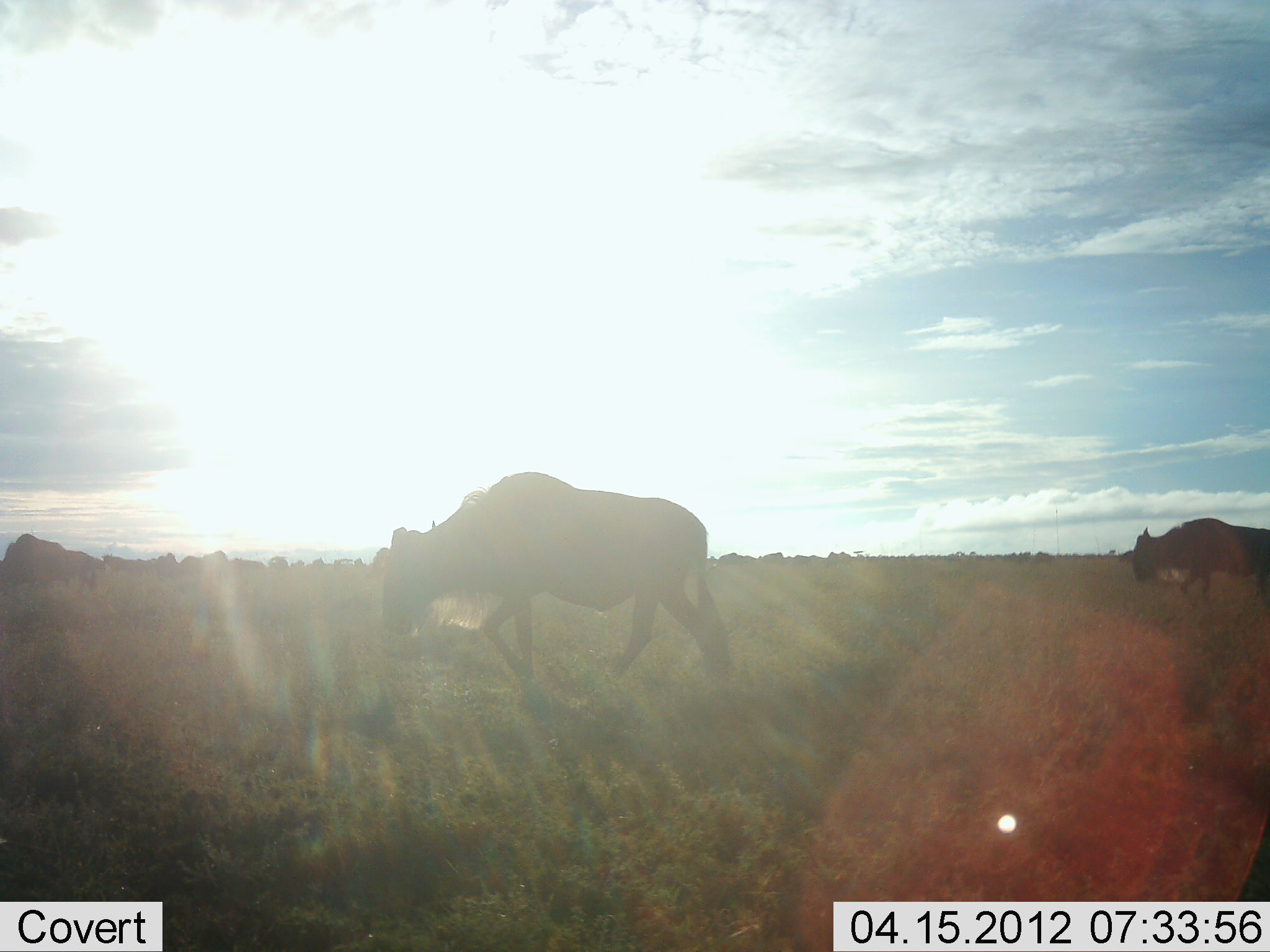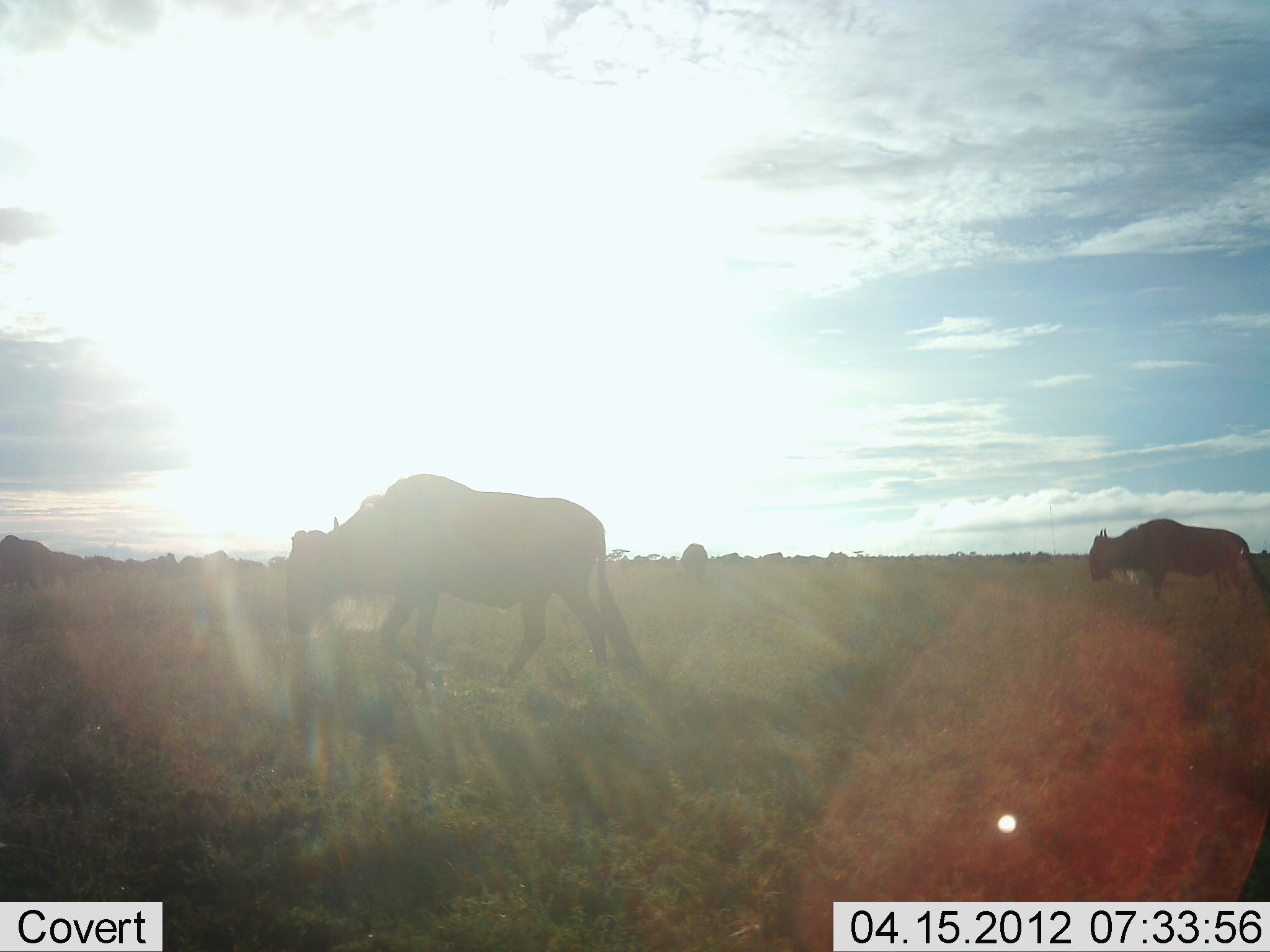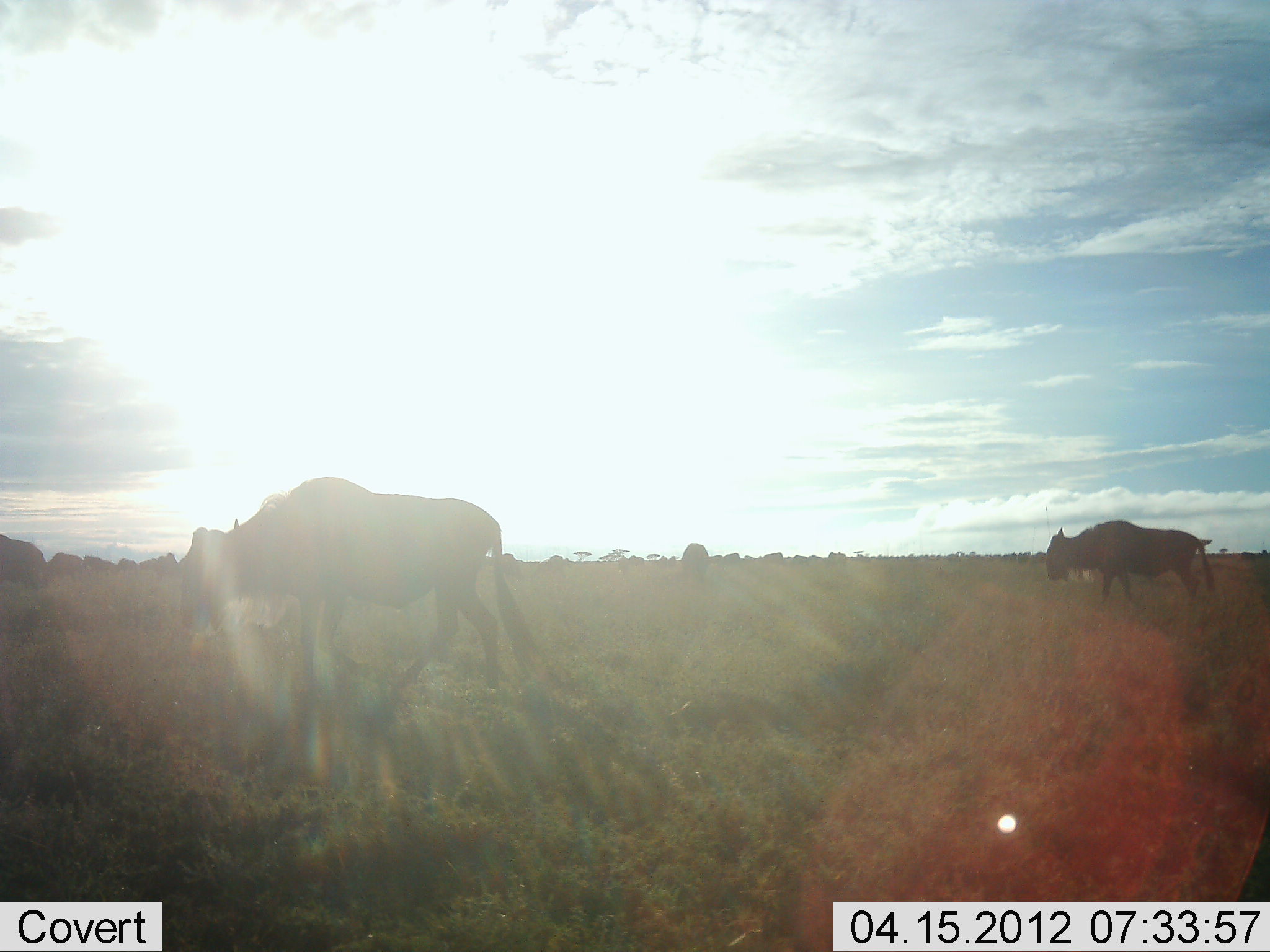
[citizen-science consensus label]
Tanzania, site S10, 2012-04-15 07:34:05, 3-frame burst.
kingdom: Animalia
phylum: Chordata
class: Mammalia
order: Artiodactyla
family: Bovidae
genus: Connochaetes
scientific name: Connochaetes taurinus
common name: blue wildebeest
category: wildebeest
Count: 10.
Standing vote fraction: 20%.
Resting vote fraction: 13%.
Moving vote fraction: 87%.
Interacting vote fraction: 7%.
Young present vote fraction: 0%.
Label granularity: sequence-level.